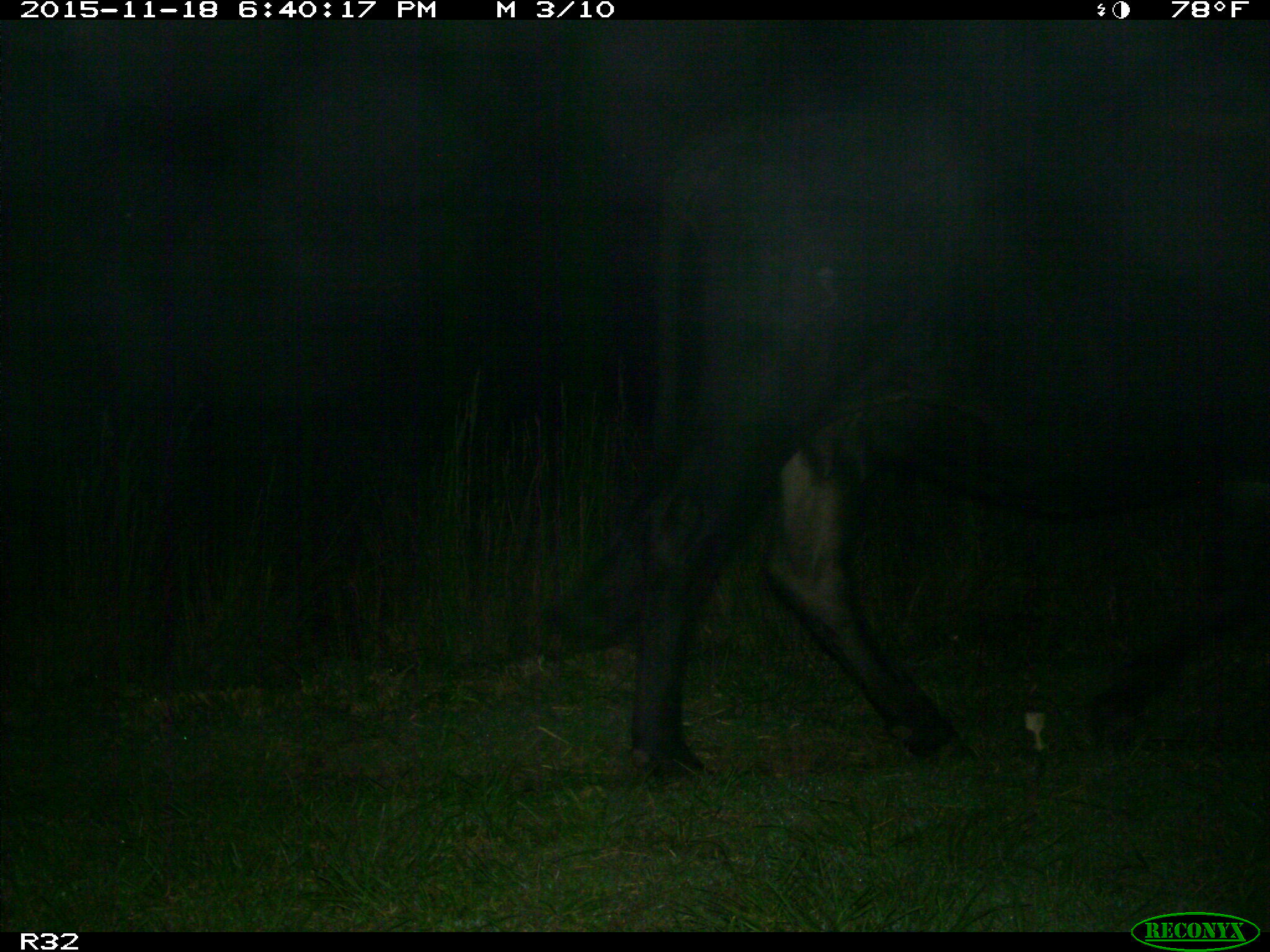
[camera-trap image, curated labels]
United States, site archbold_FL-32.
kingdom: Animalia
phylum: Chordata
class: Mammalia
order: Artiodactyla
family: Bovidae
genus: Bos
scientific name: Bos taurus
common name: domestic cow